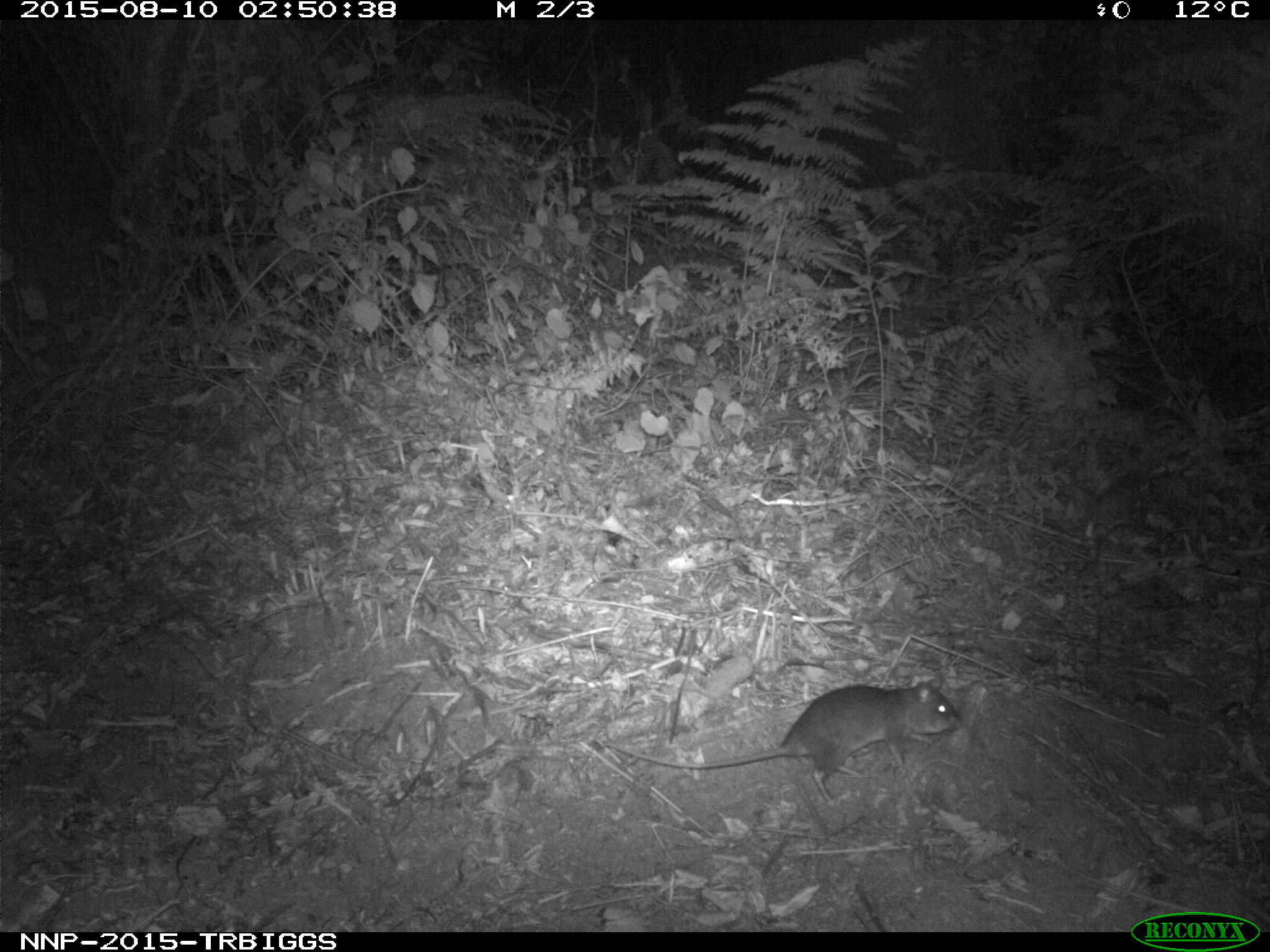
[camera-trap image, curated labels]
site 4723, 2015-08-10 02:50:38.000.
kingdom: Animalia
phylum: Chordata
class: Mammalia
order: Rodentia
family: Nesomyidae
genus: Cricetomys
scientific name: Cricetomys gambianus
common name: african giant pouched rat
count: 1